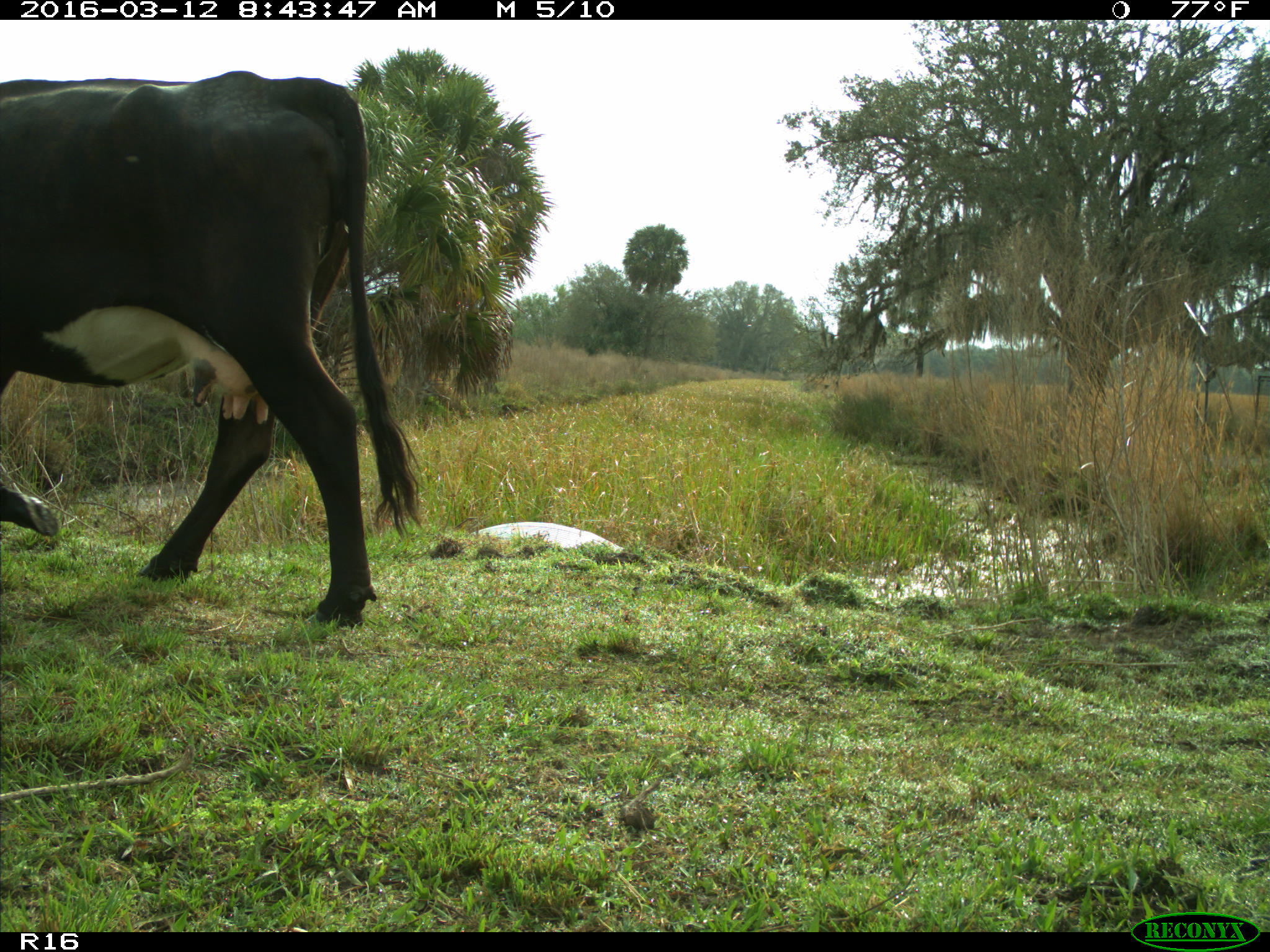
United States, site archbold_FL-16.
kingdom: Animalia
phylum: Chordata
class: Mammalia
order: Artiodactyla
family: Bovidae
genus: Bos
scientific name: Bos taurus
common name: domestic cow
Bos taurus (domestic cow).